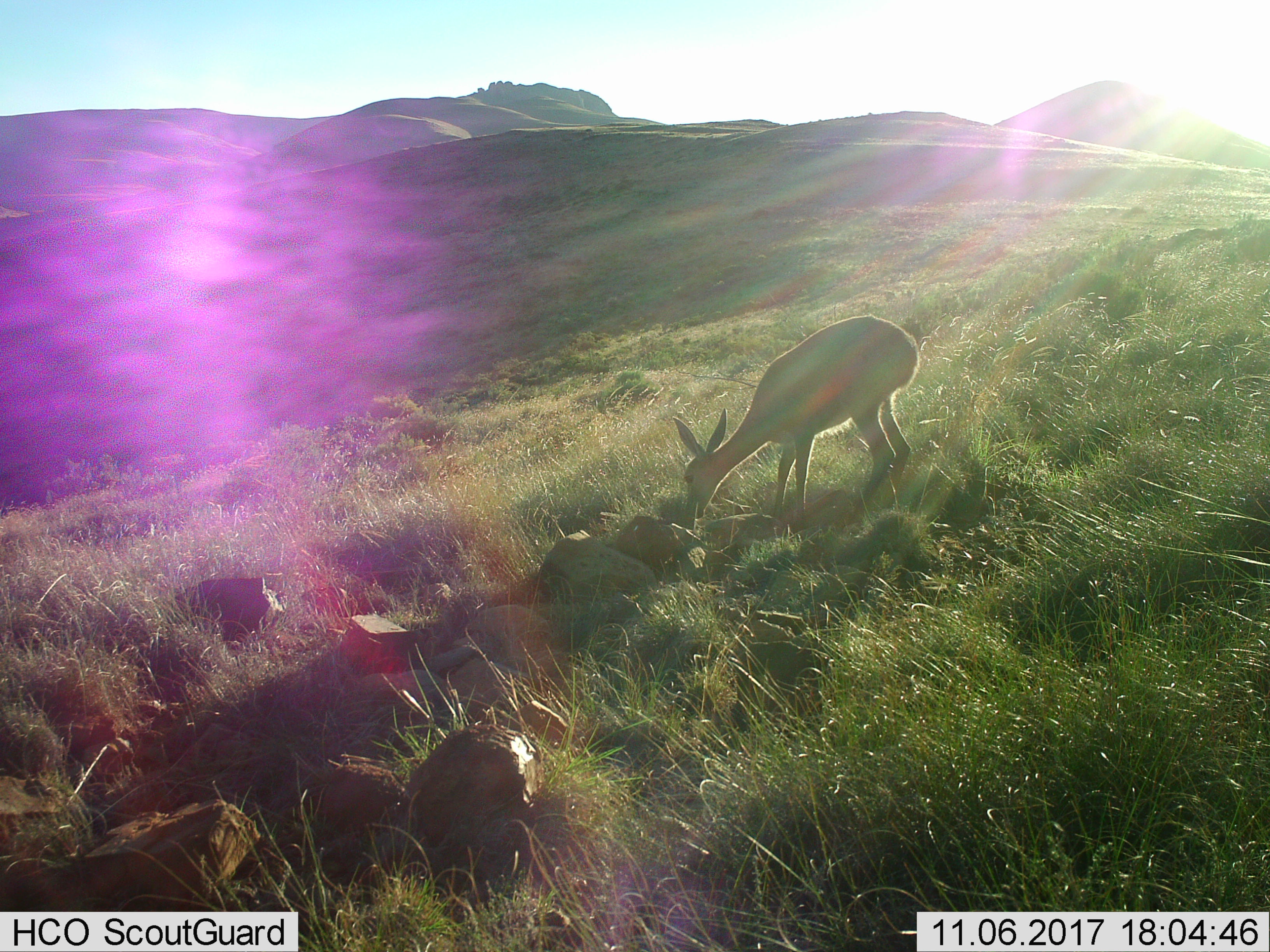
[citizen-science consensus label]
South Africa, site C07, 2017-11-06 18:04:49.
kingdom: Animalia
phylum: Chordata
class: Mammalia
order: Artiodactyla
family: Bovidae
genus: Pelea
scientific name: Pelea capreolus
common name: grey rhebok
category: rhebokgrey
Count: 1.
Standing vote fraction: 33%.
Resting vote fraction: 0%.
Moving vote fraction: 0%.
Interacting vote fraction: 0%.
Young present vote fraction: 0%.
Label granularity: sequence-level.